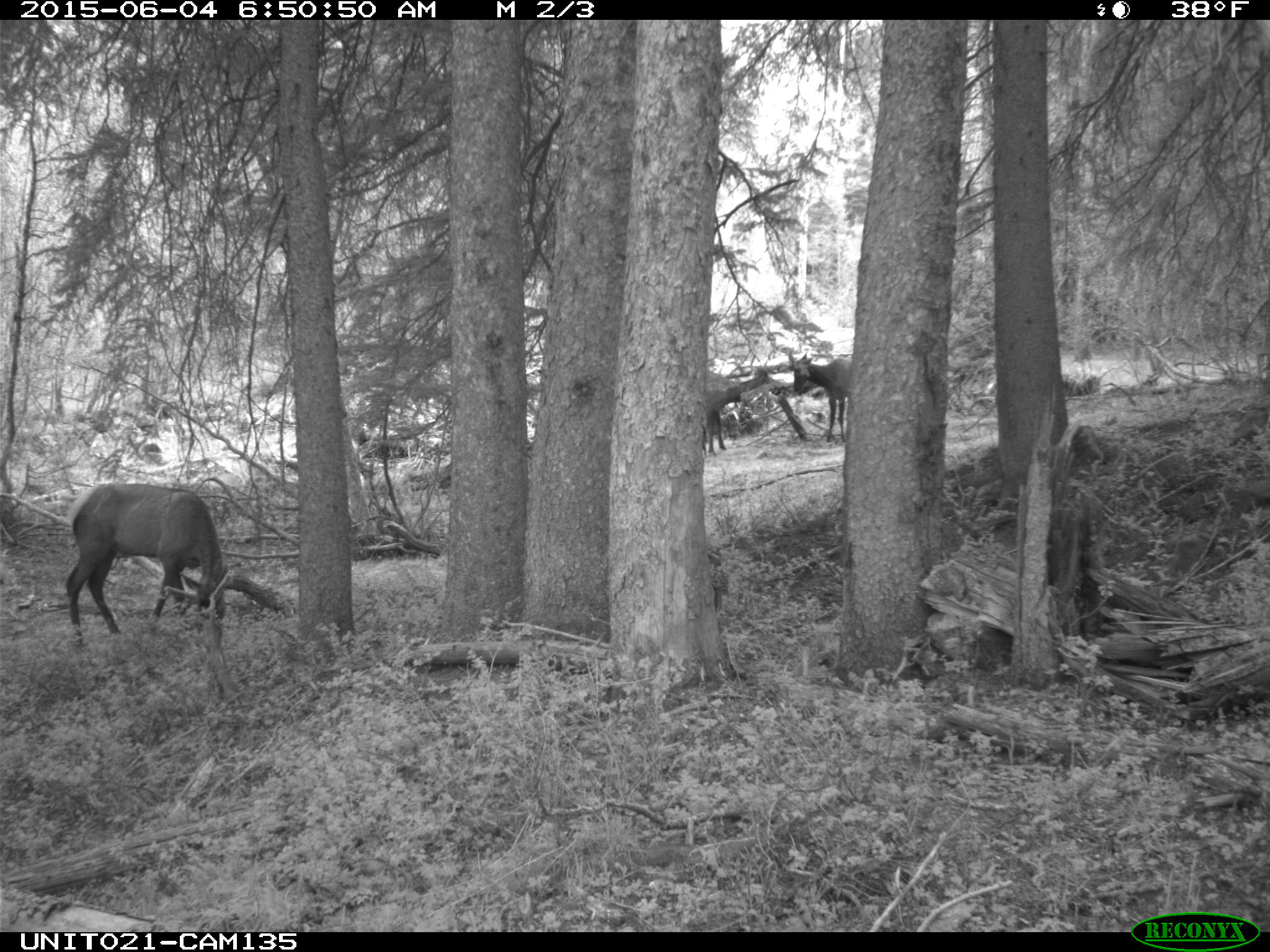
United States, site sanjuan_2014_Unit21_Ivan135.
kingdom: Animalia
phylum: Chordata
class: Mammalia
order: Artiodactyla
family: Cervidae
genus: Cervus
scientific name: Cervus elaphus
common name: red deer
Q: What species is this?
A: Cervus elaphus (red deer).